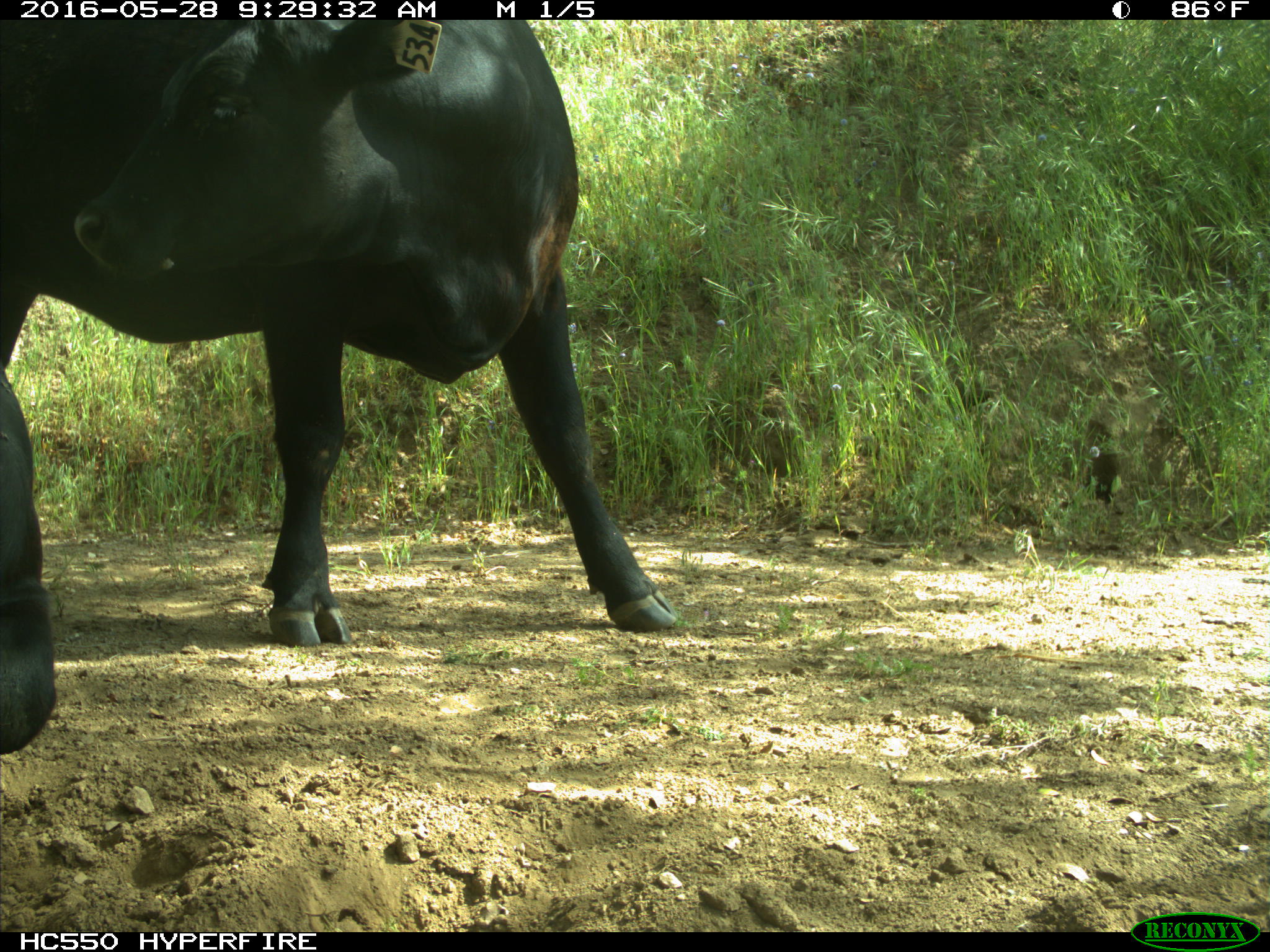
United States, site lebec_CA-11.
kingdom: Animalia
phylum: Chordata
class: Mammalia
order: Artiodactyla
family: Bovidae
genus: Bos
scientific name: Bos taurus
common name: domestic cow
Bos taurus (domestic cow).